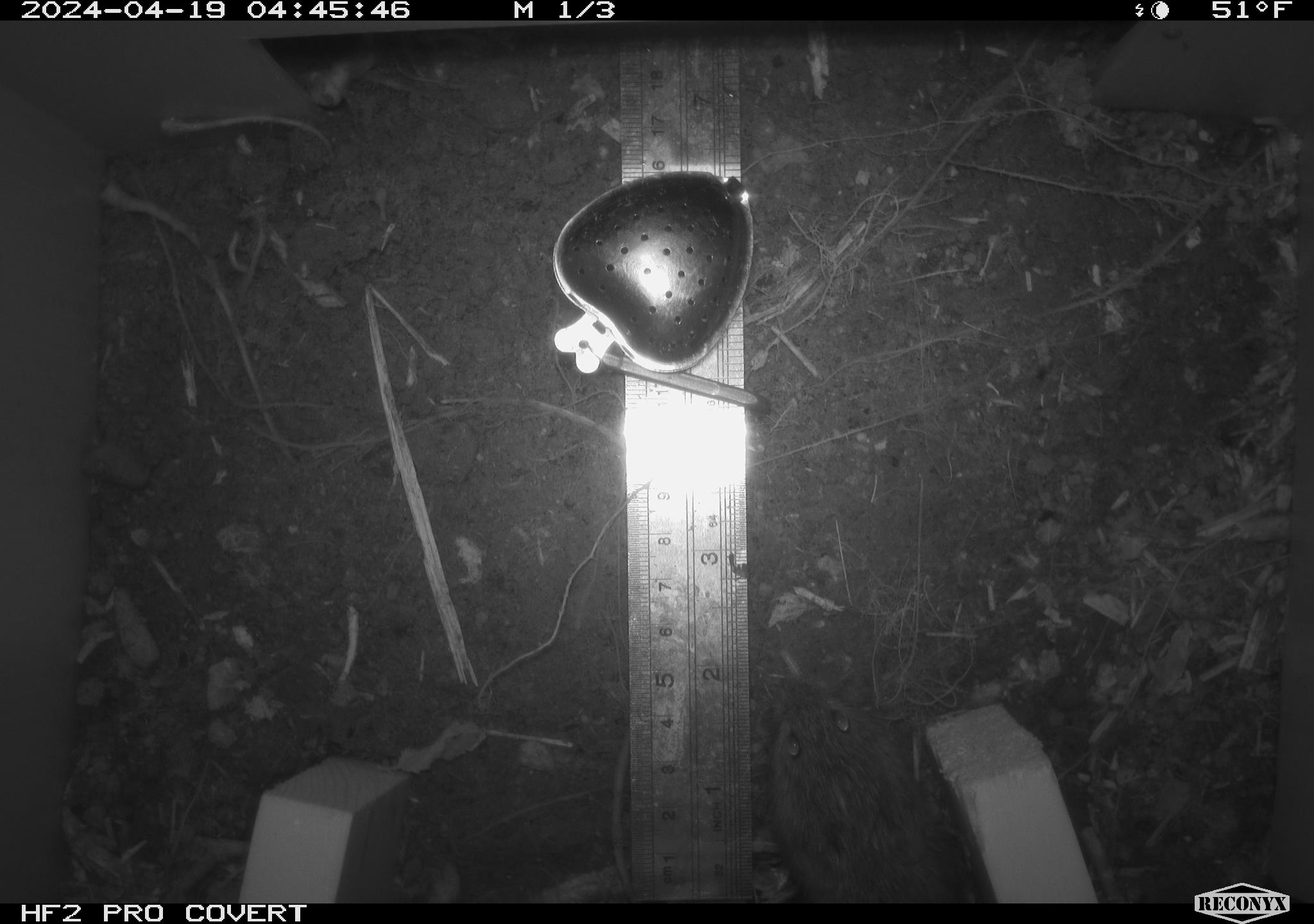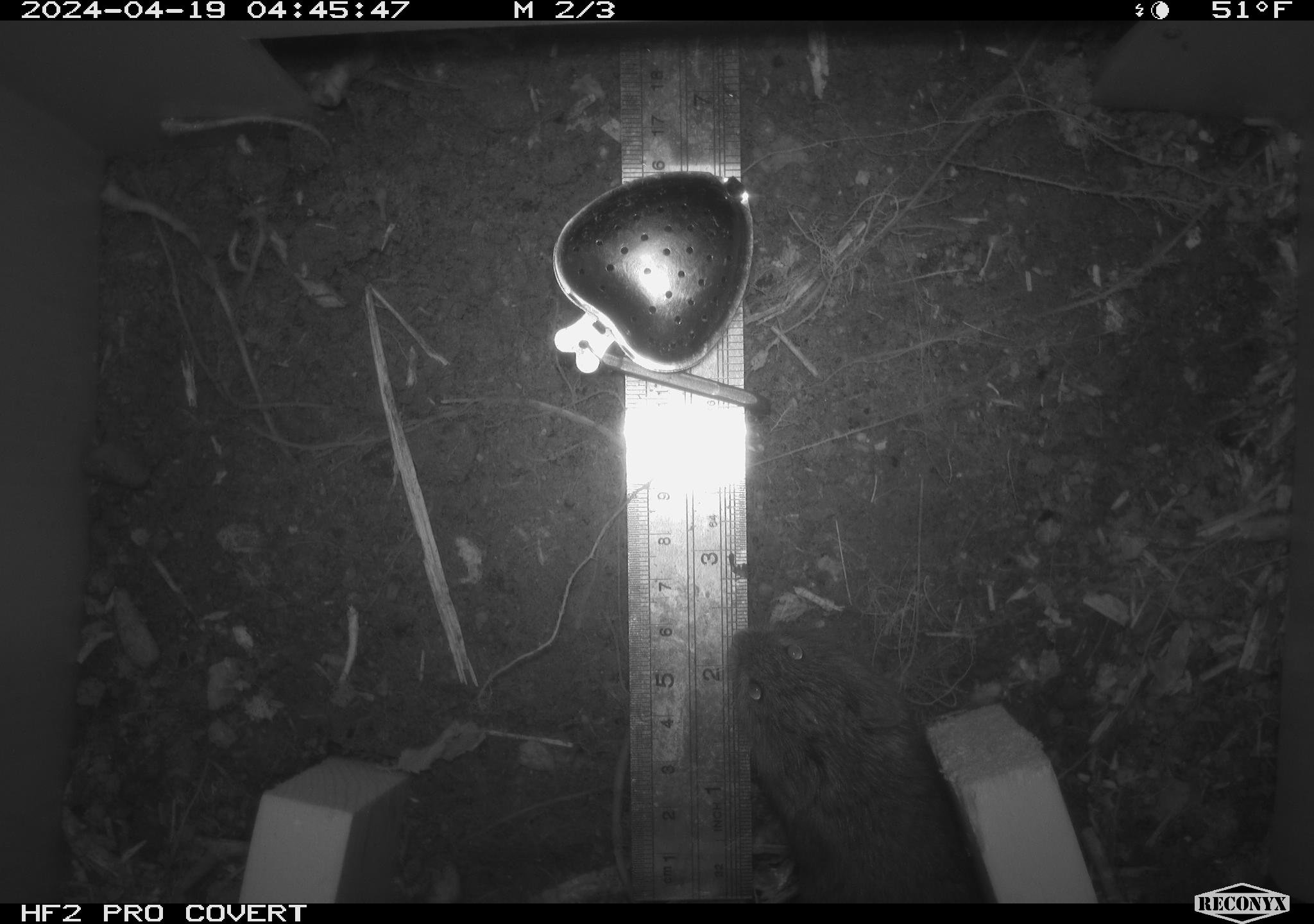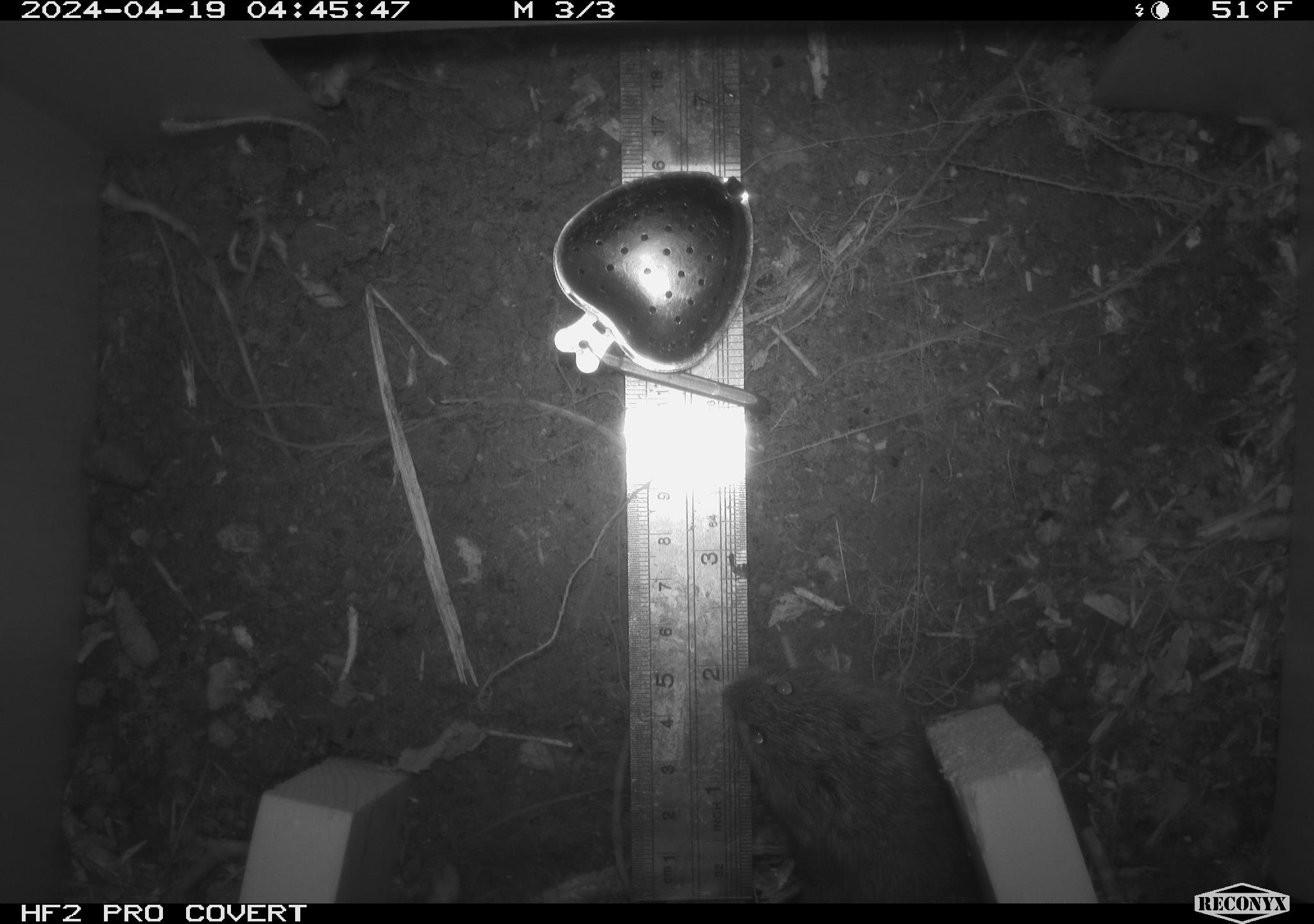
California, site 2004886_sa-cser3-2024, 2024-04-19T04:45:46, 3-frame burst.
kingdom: Animalia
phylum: Chordata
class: Mammalia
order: Rodentia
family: Cricetidae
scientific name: Cricetidae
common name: hamsters, voles, lemmings, and allies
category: cricetidae family